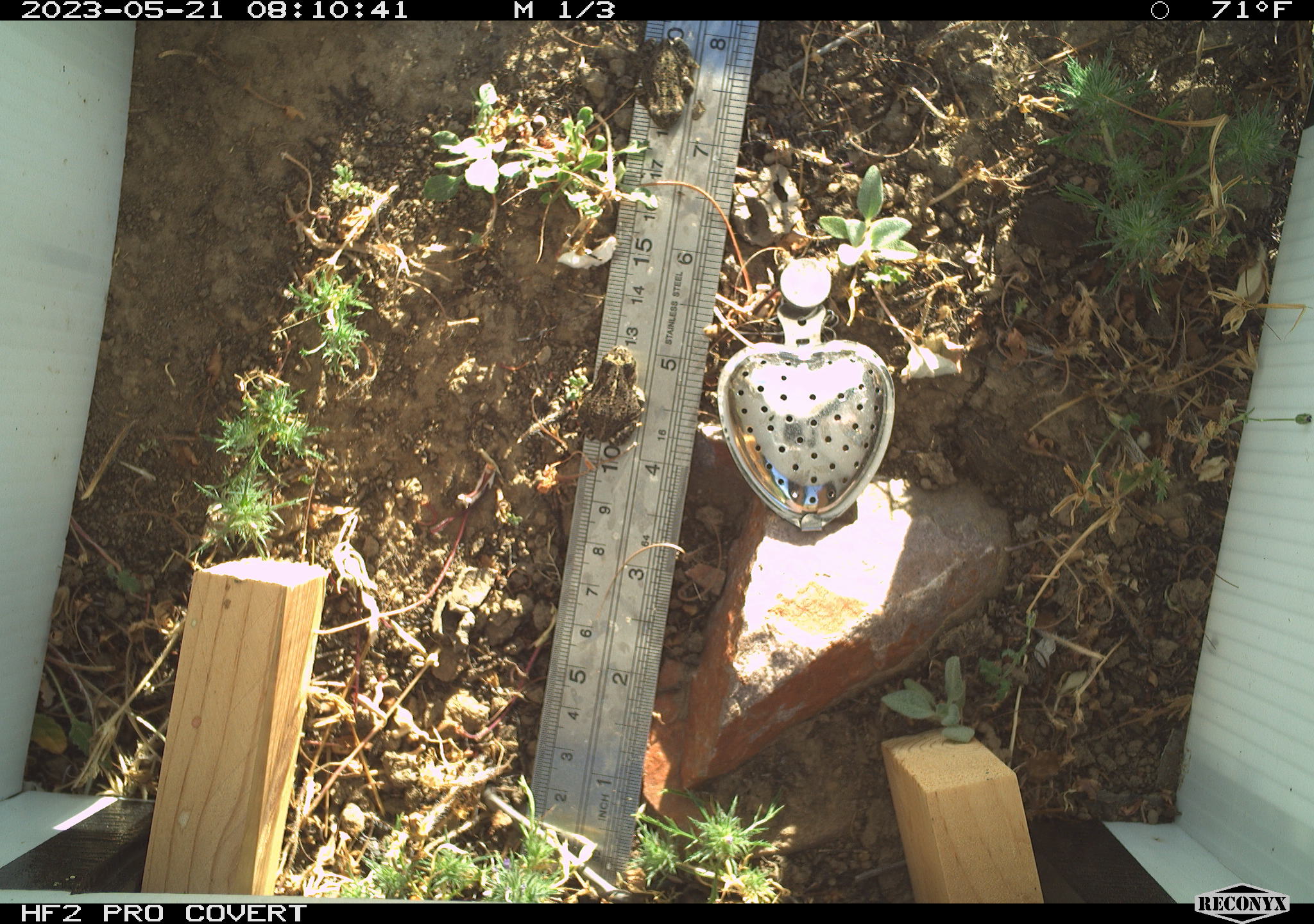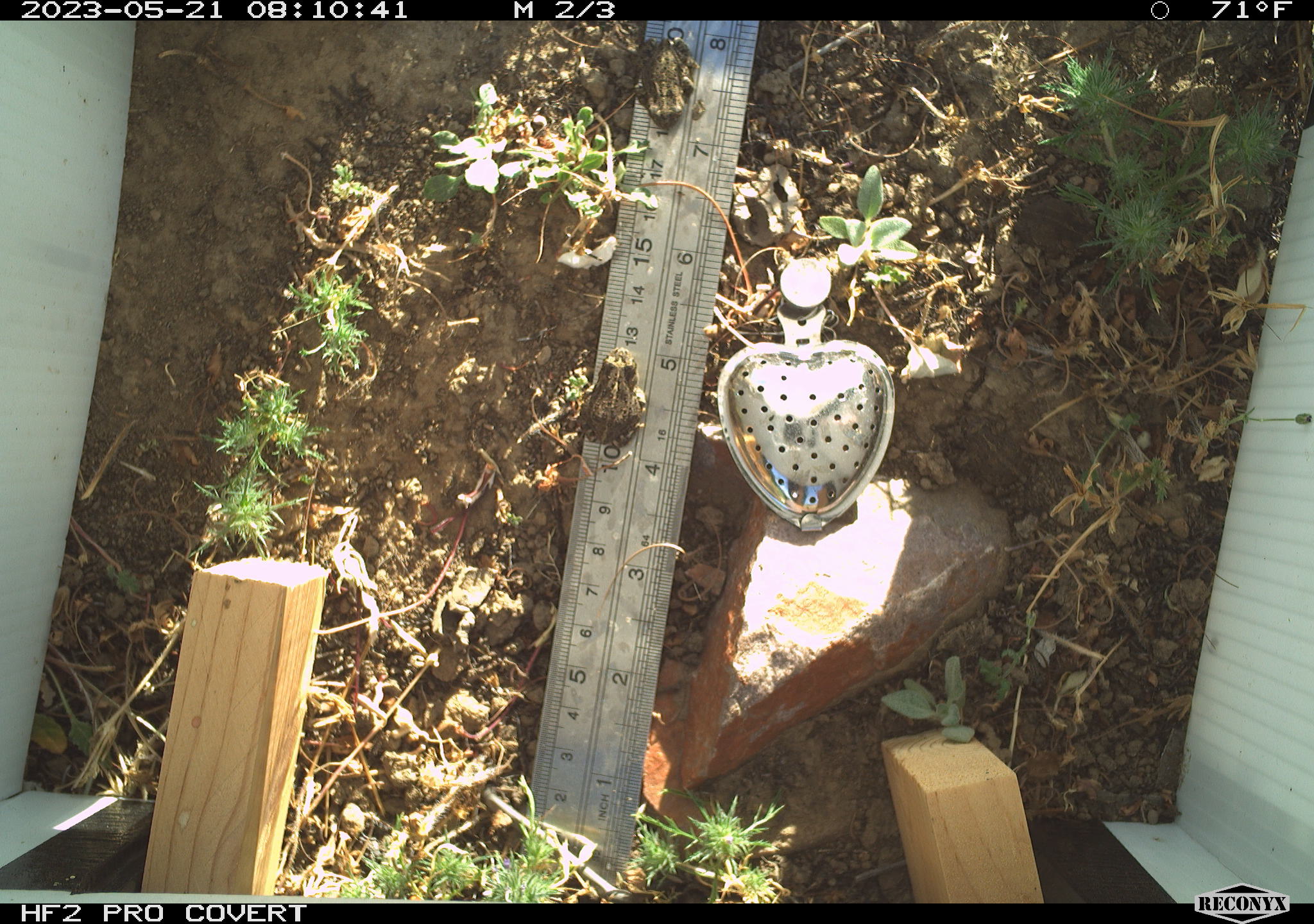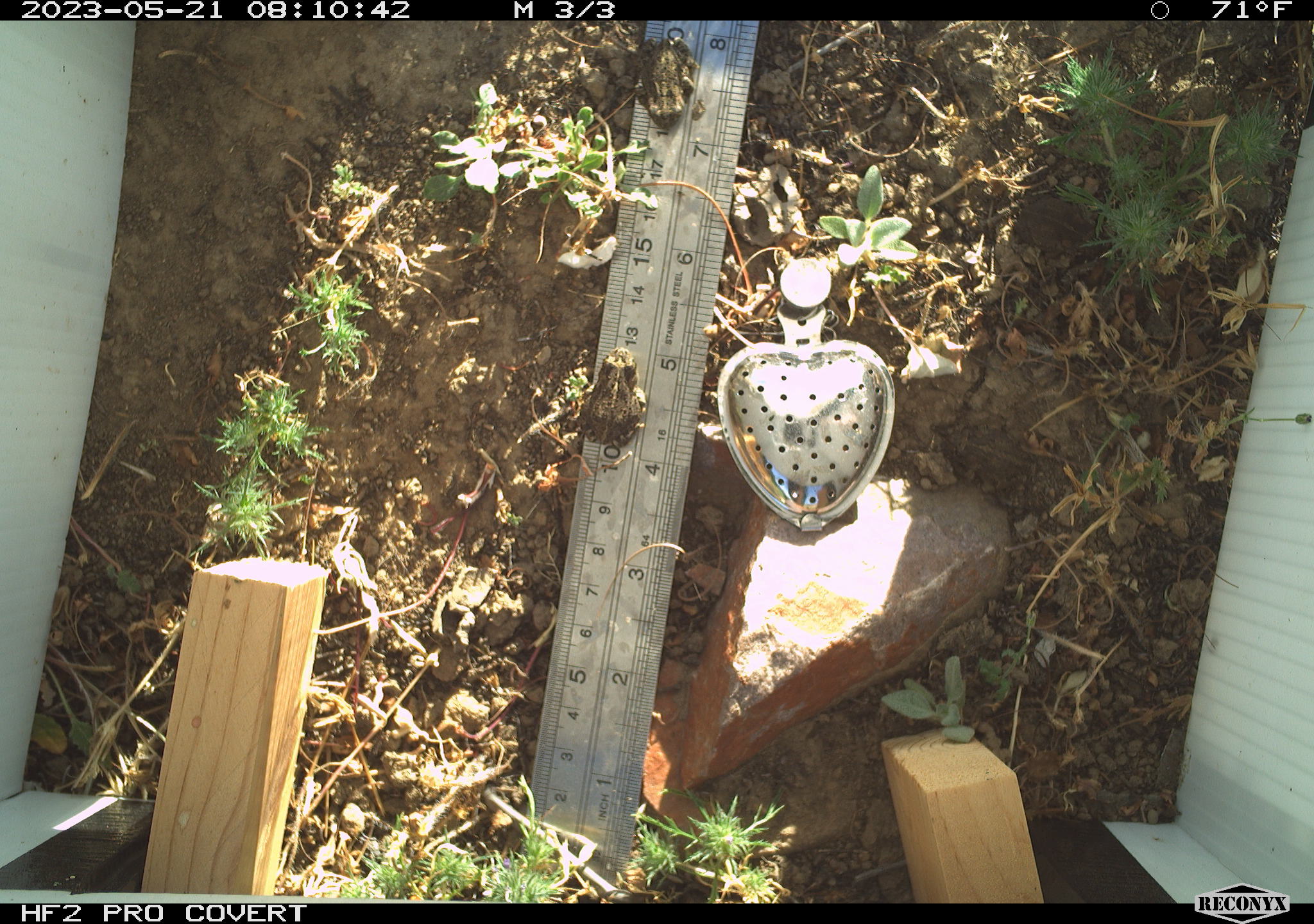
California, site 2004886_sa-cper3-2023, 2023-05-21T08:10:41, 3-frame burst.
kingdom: Animalia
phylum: Chordata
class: Amphibia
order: Anura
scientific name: Anura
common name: frogs